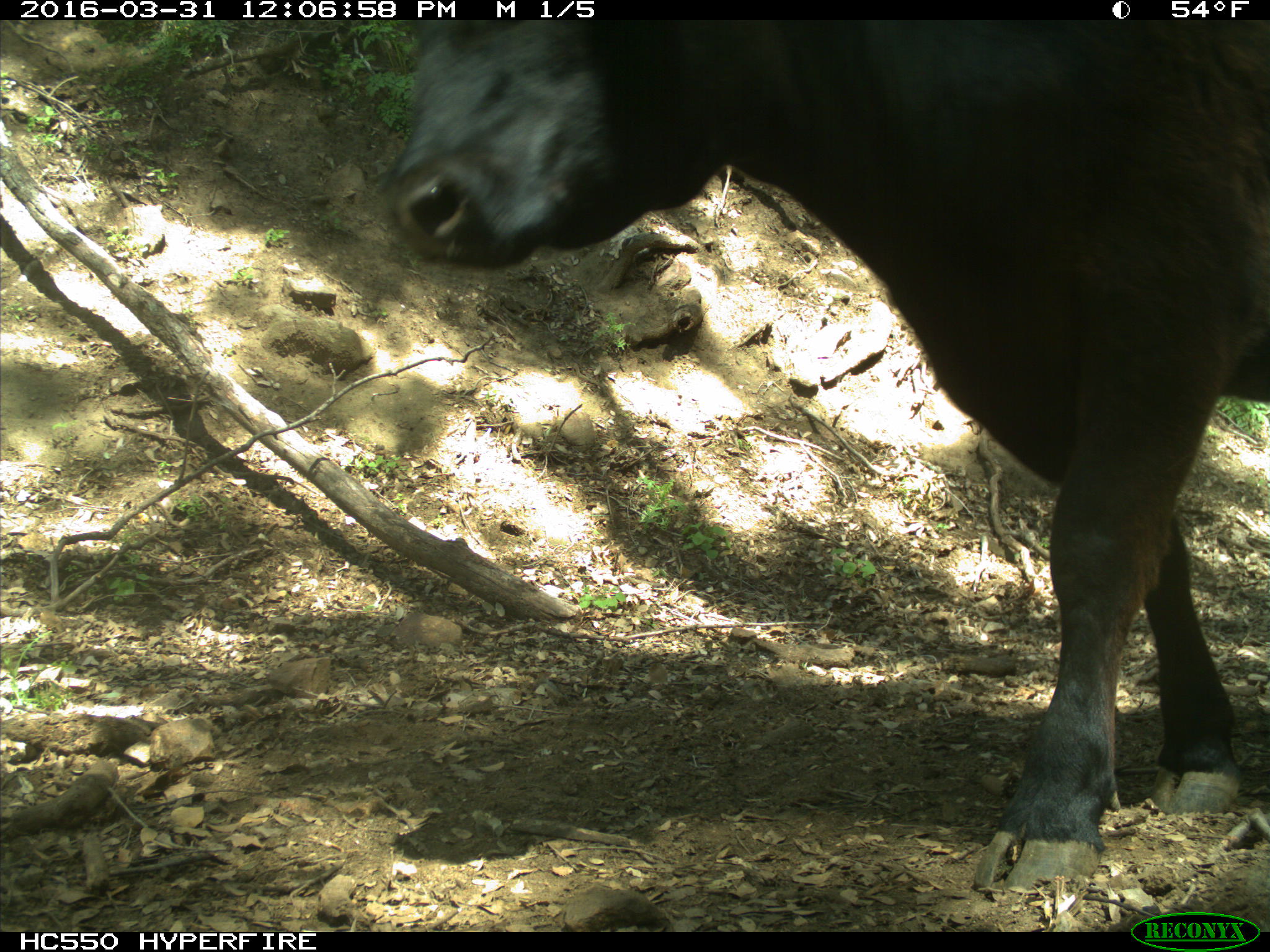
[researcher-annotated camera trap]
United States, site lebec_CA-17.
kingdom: Animalia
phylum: Chordata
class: Mammalia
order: Artiodactyla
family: Bovidae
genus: Bos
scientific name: Bos taurus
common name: domestic cow